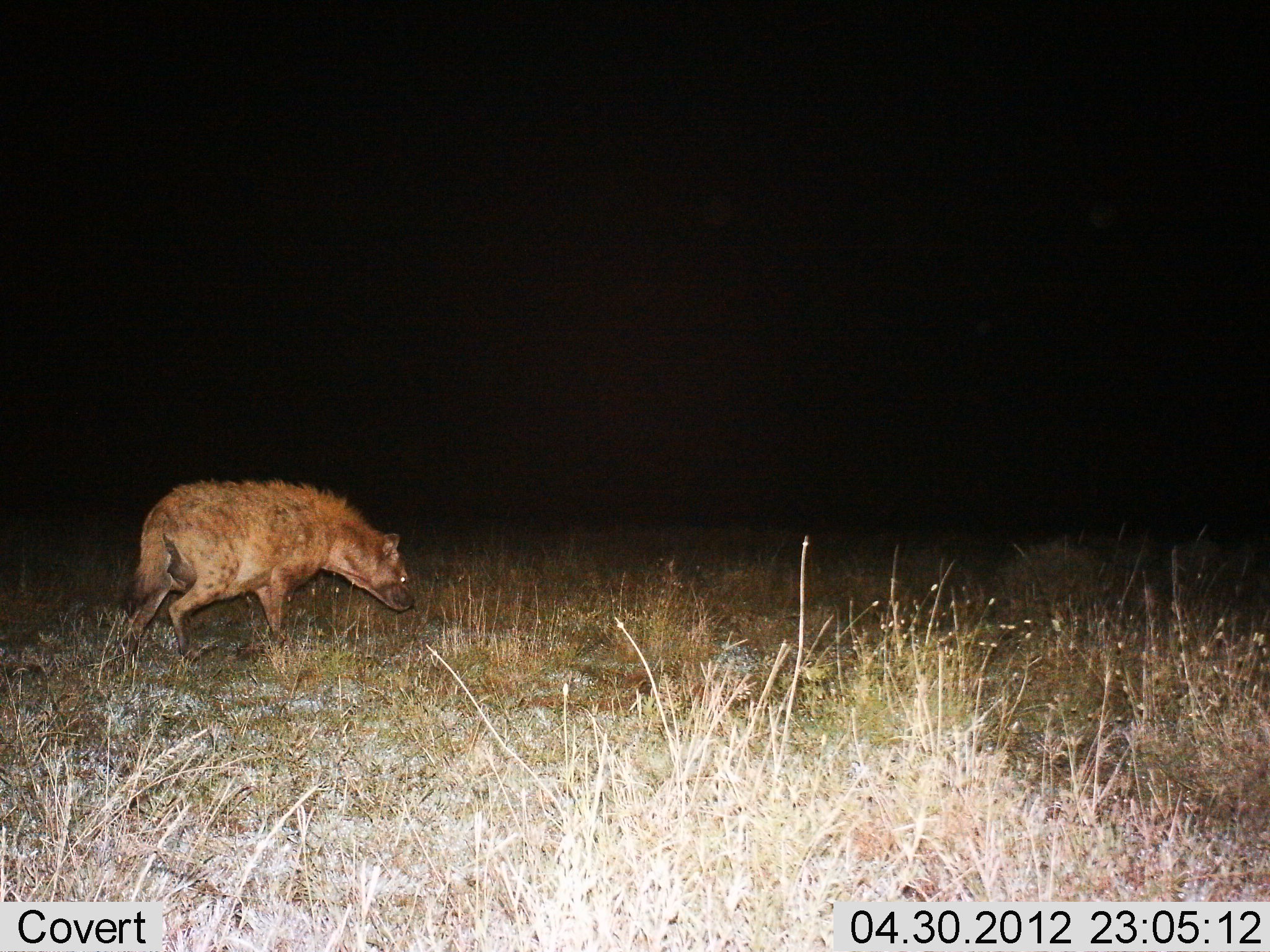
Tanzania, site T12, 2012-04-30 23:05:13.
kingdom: Animalia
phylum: Chordata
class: Mammalia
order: Carnivora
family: Hyaenidae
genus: Crocuta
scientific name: Crocuta crocuta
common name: spotted hyena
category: hyenaspotted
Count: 1.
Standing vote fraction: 11%.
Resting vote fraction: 0%.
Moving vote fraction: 89%.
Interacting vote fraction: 0%.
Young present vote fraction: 0%.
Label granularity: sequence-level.